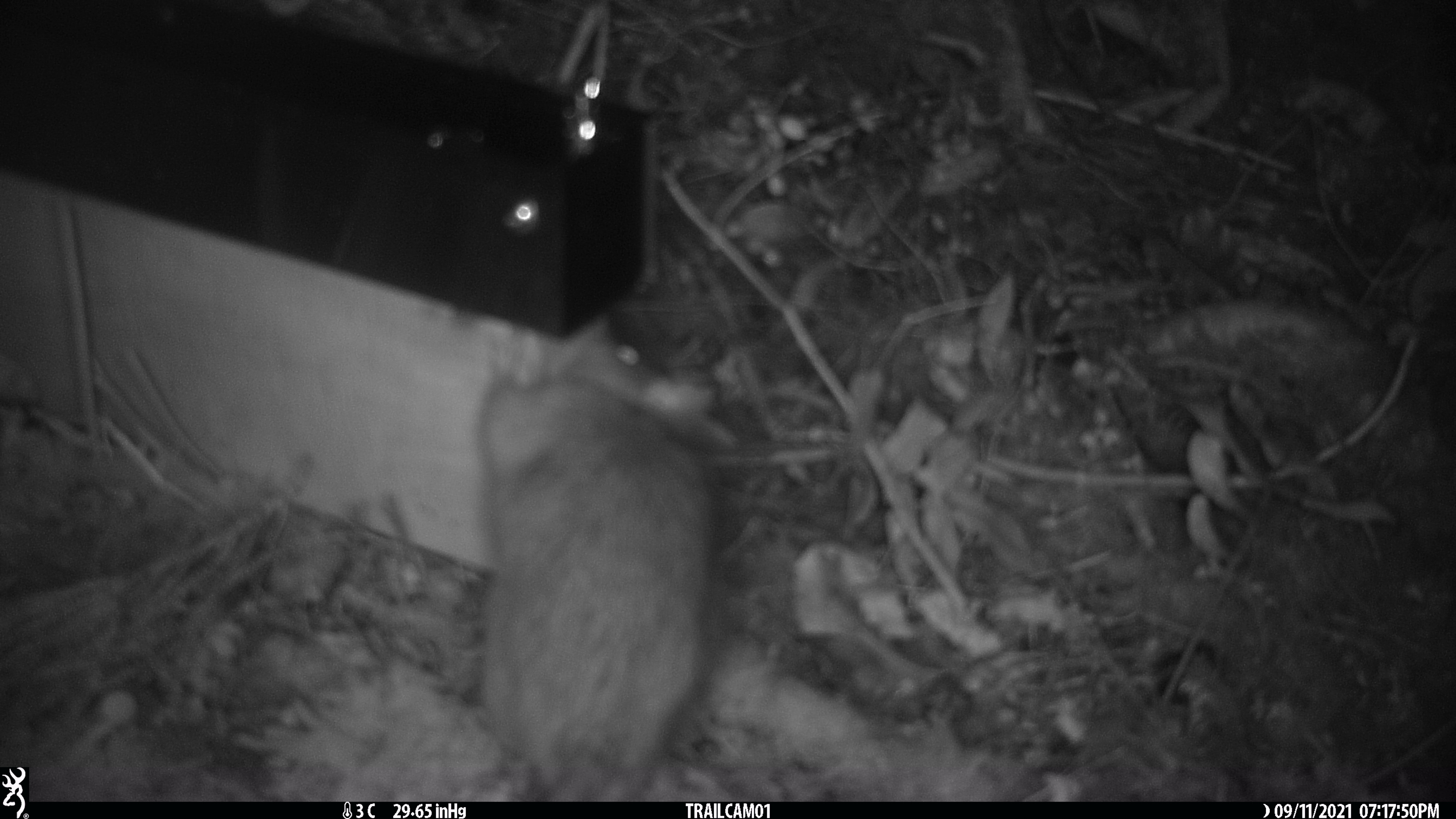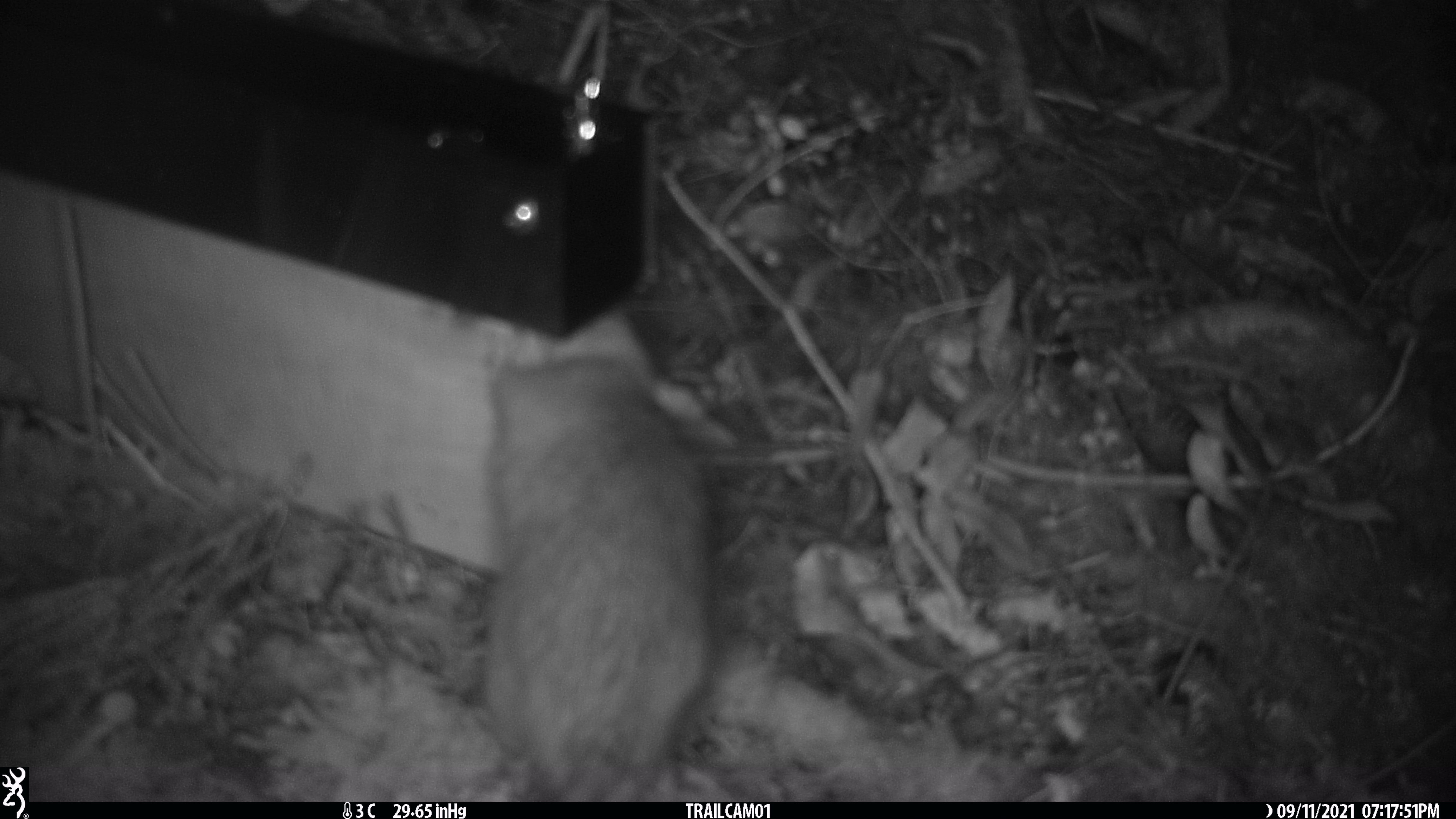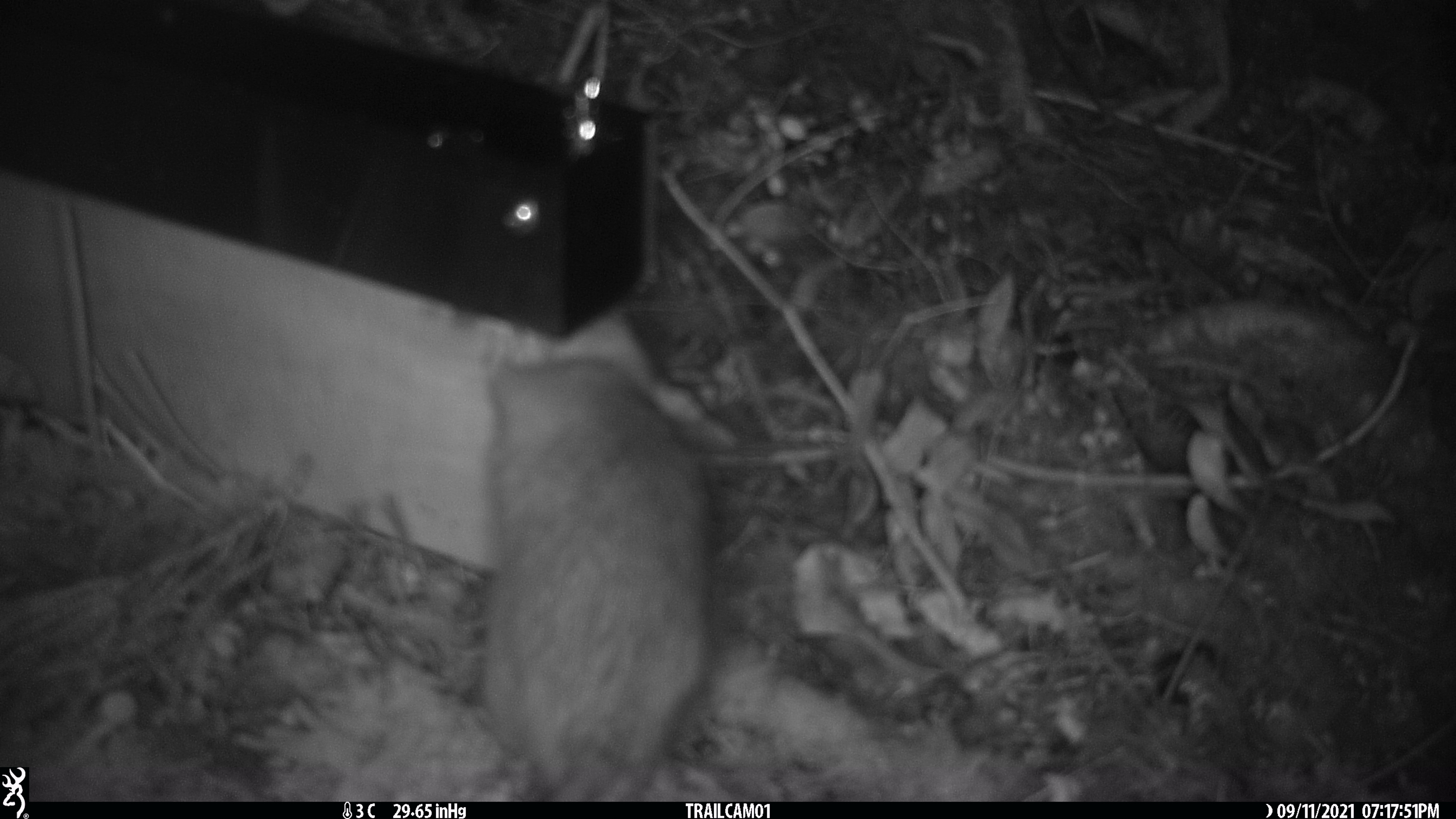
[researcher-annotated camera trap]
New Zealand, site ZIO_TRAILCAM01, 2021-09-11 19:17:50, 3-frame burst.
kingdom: Animalia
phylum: Chordata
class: Mammalia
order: Rodentia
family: Muridae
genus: Rattus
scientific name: Rattus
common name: rat